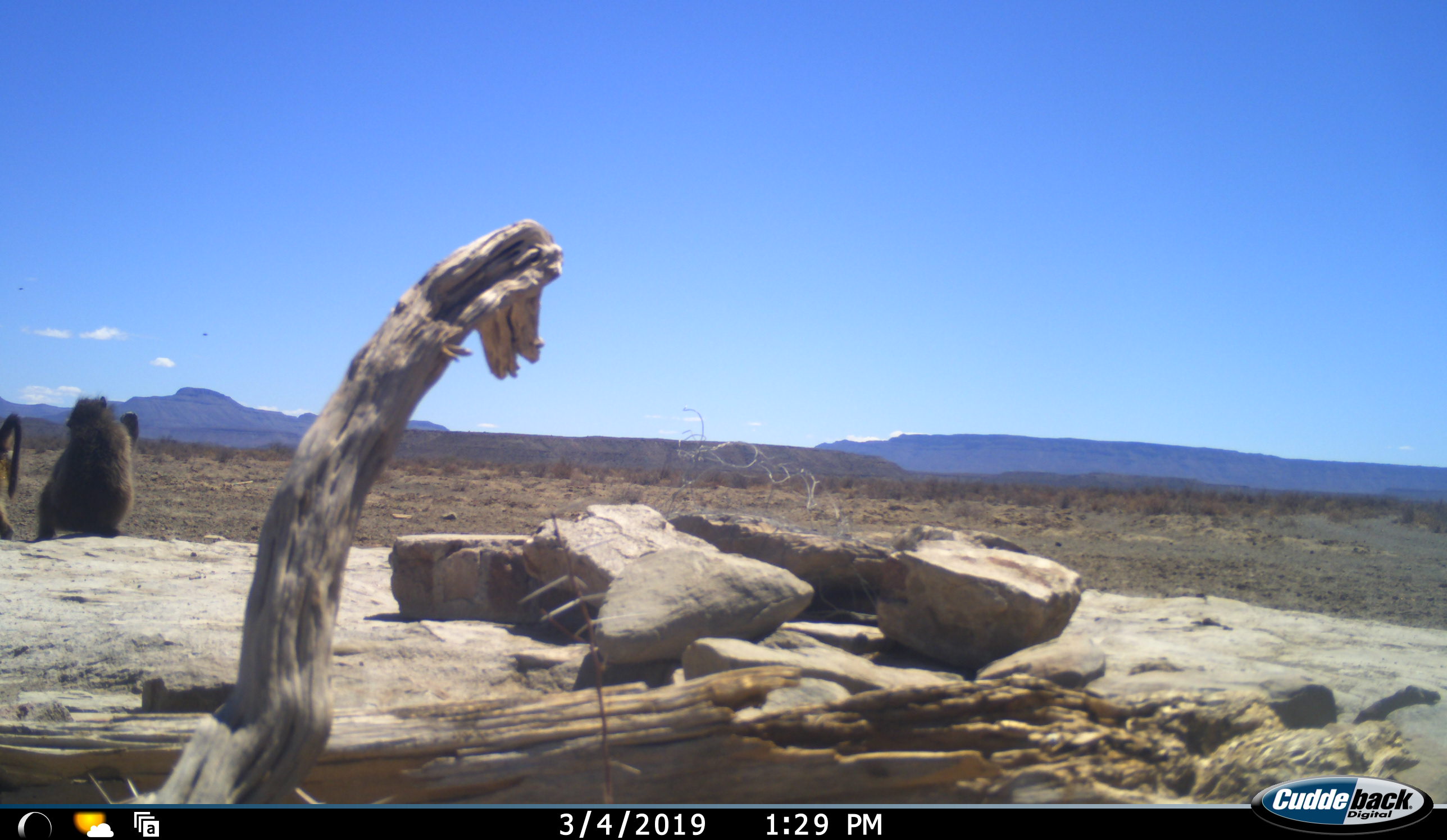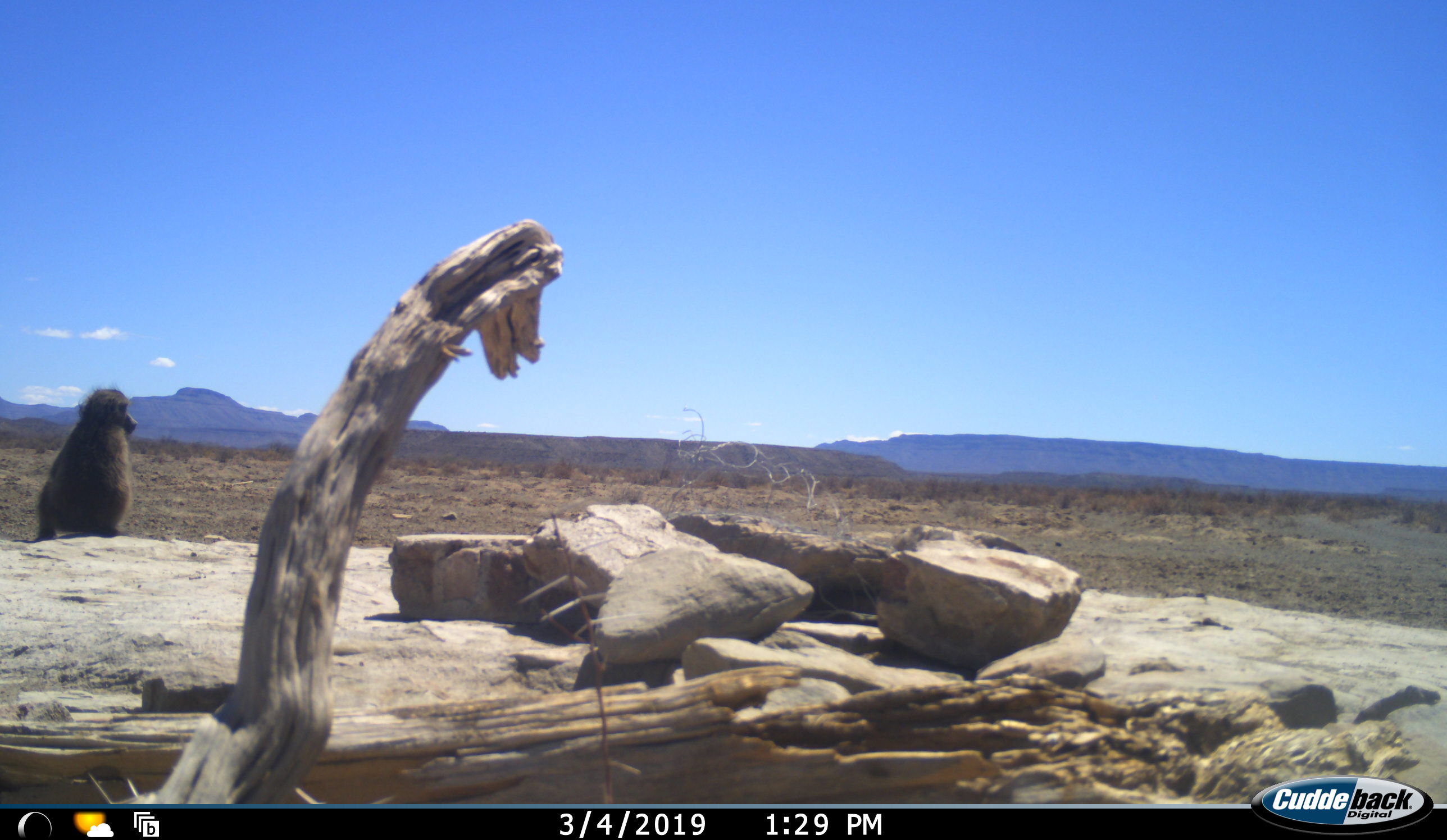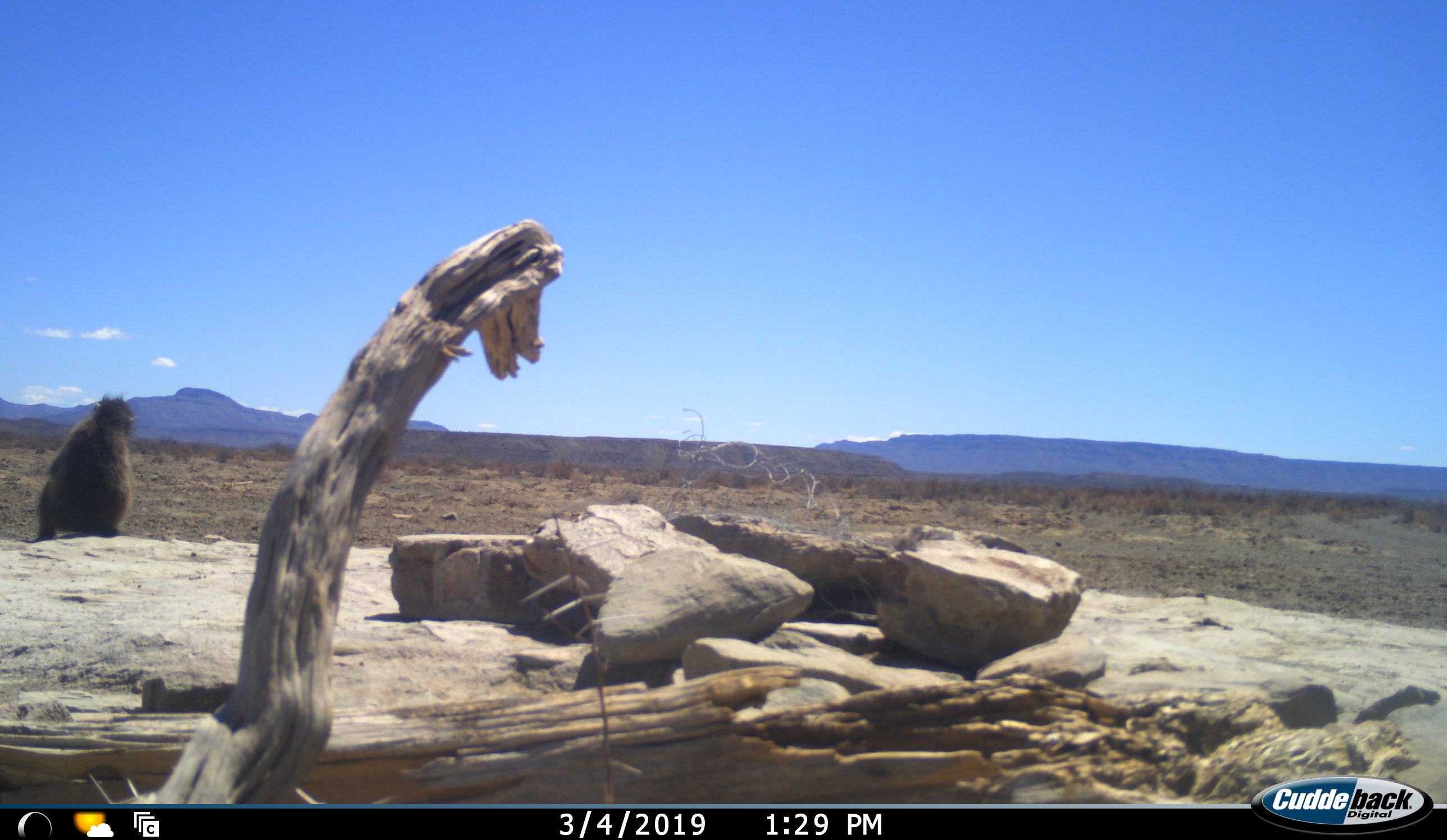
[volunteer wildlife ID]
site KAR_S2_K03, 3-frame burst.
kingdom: Animalia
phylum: Chordata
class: Mammalia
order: Primates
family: Cercopithecidae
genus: Papio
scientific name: Papio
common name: baboon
Baboon (Papio), count 2. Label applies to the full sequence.